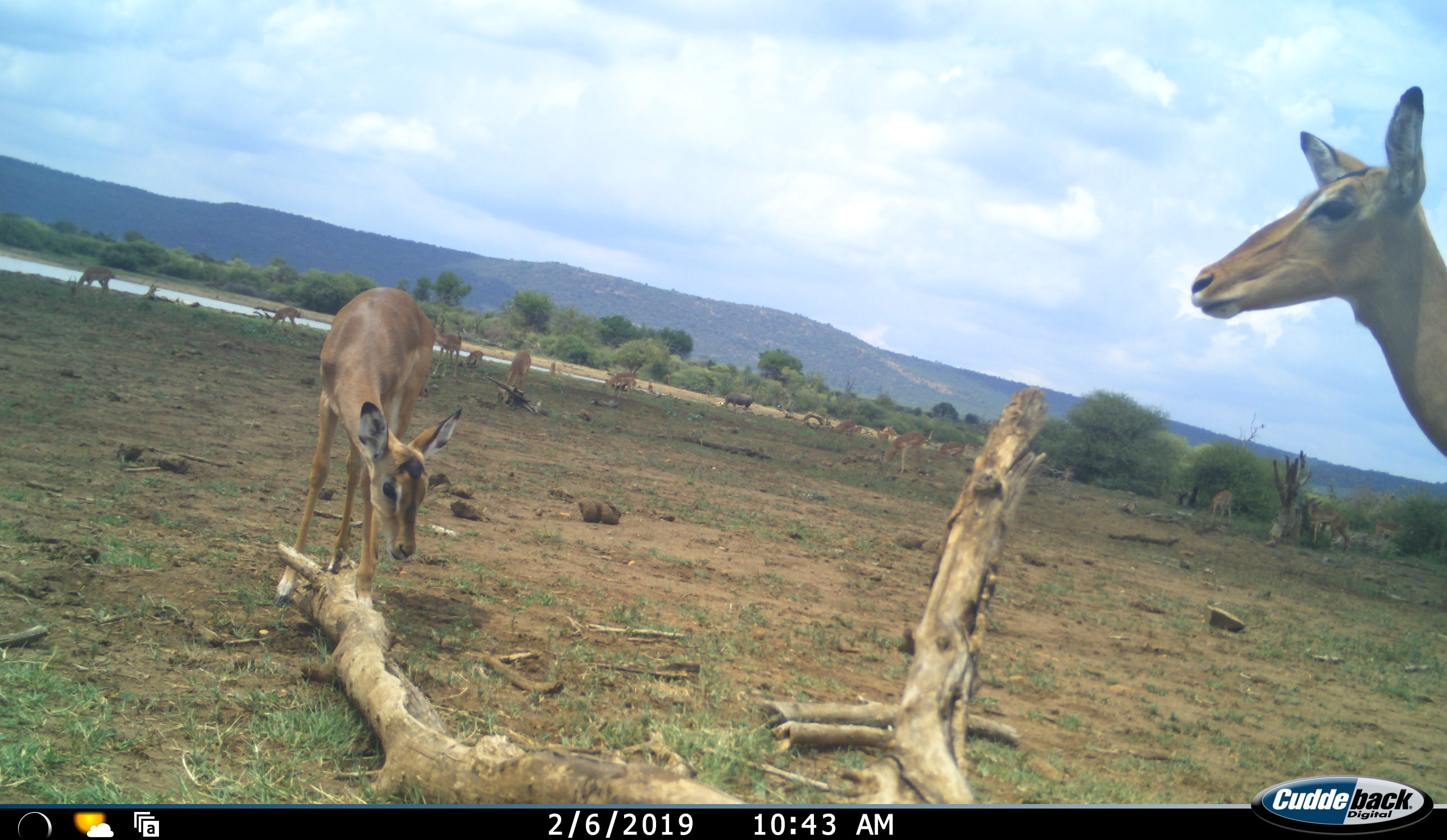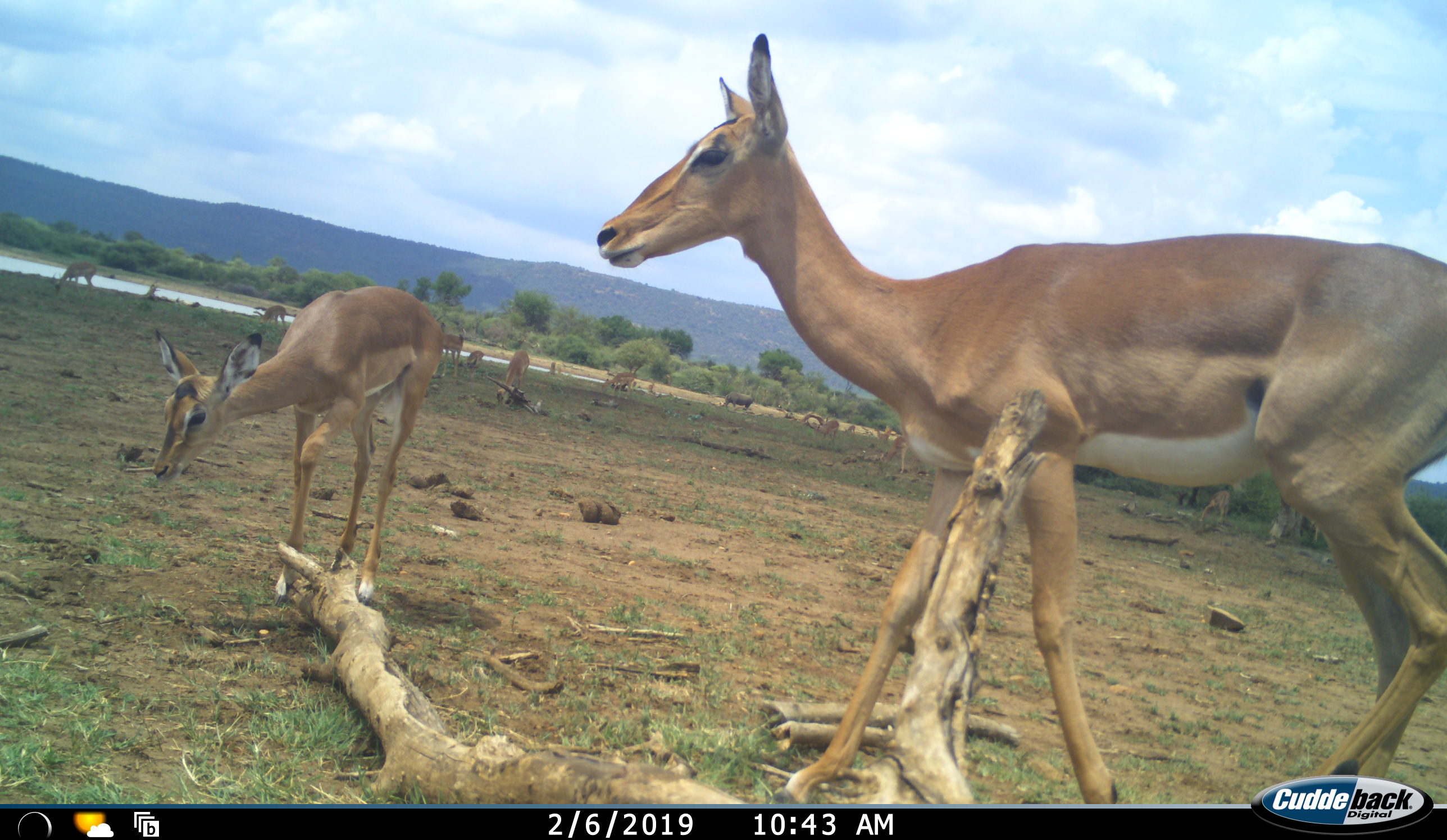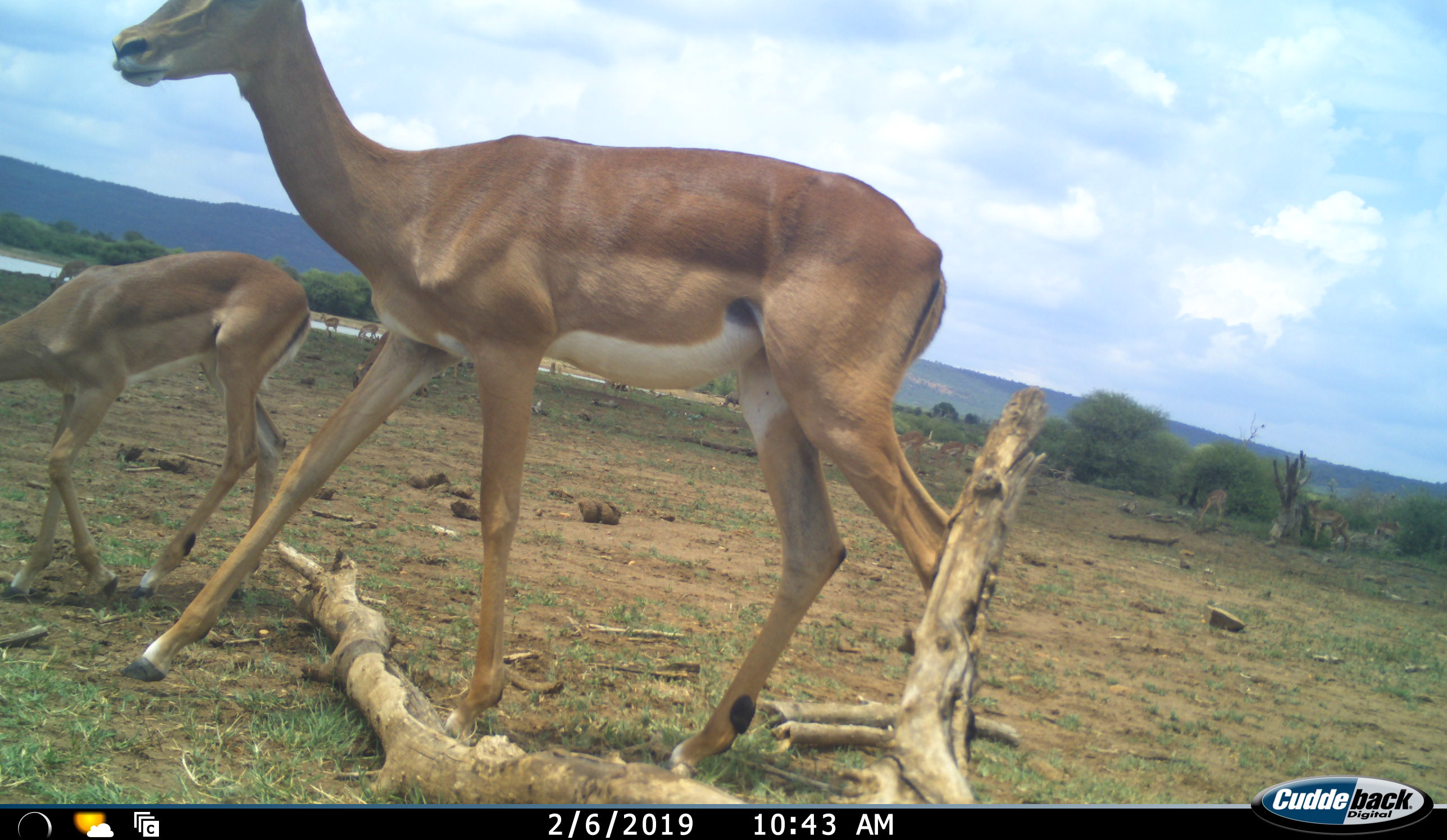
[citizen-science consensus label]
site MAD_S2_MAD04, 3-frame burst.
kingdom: Animalia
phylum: Chordata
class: Mammalia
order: Artiodactyla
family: Bovidae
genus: Aepyceros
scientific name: Aepyceros melampus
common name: impala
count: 11-50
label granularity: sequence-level